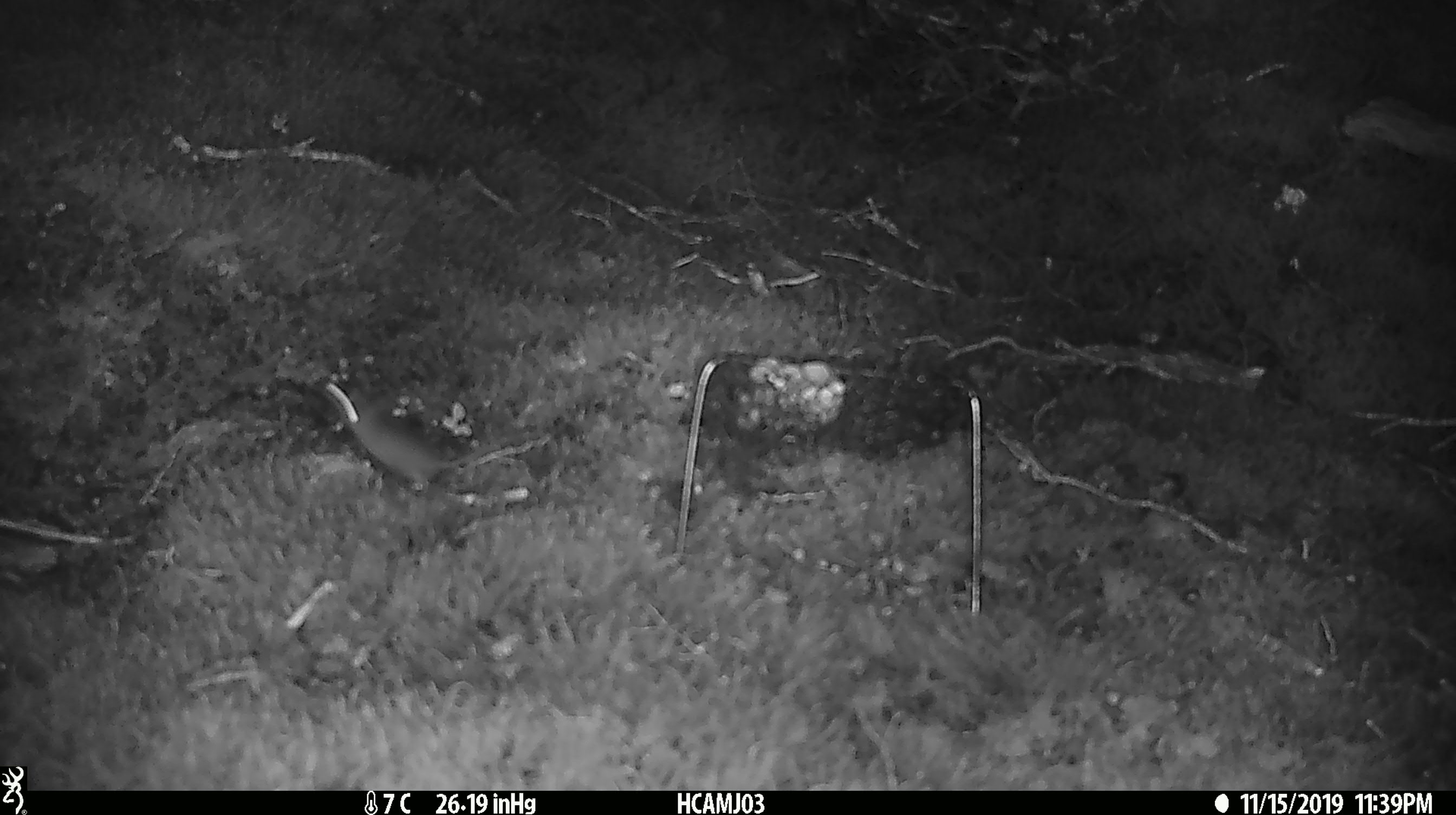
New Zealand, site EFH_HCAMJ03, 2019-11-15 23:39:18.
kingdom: Animalia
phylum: Chordata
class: Mammalia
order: Rodentia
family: Muridae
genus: Mus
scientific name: Mus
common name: mouse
Mouse (Mus).